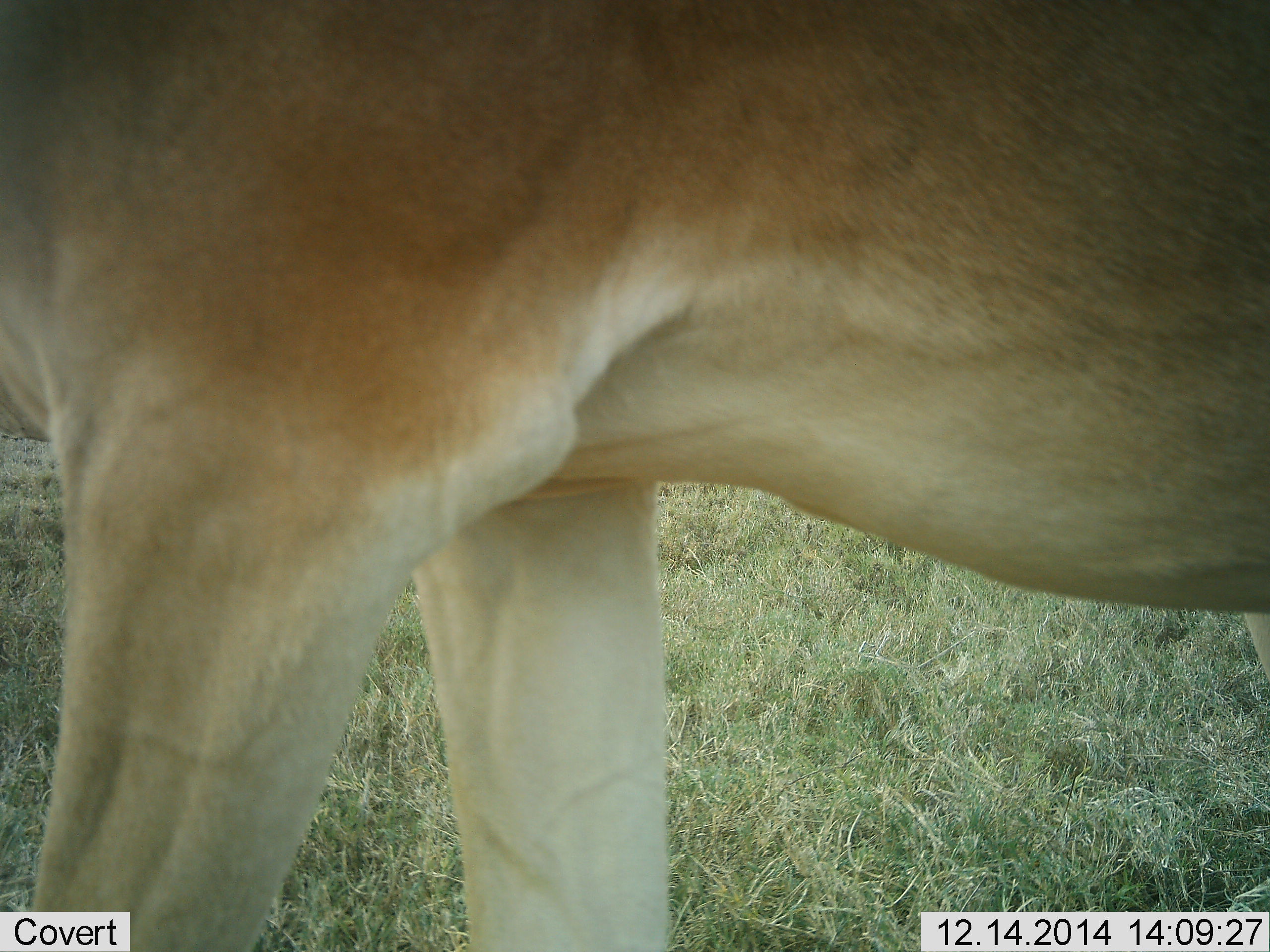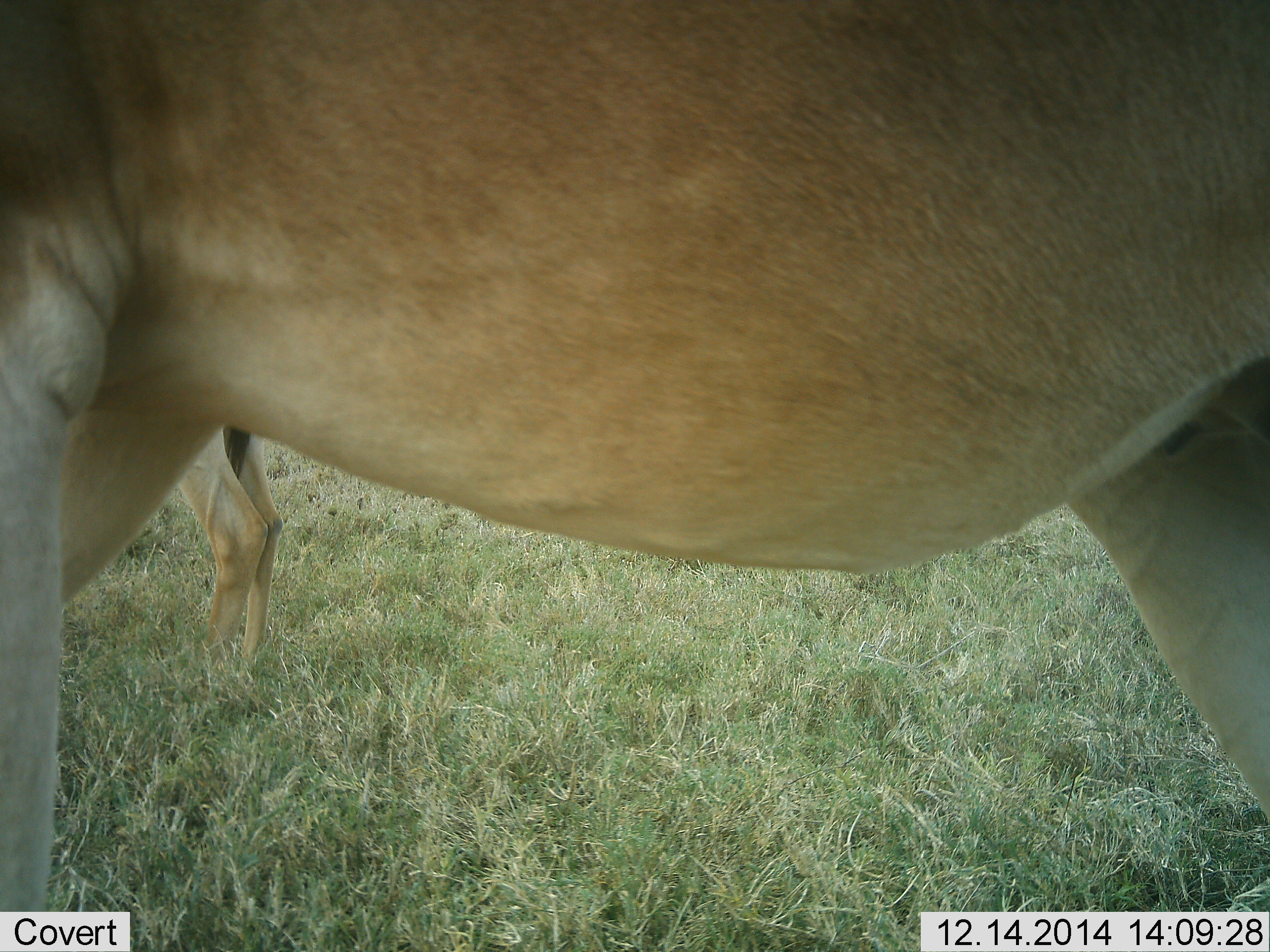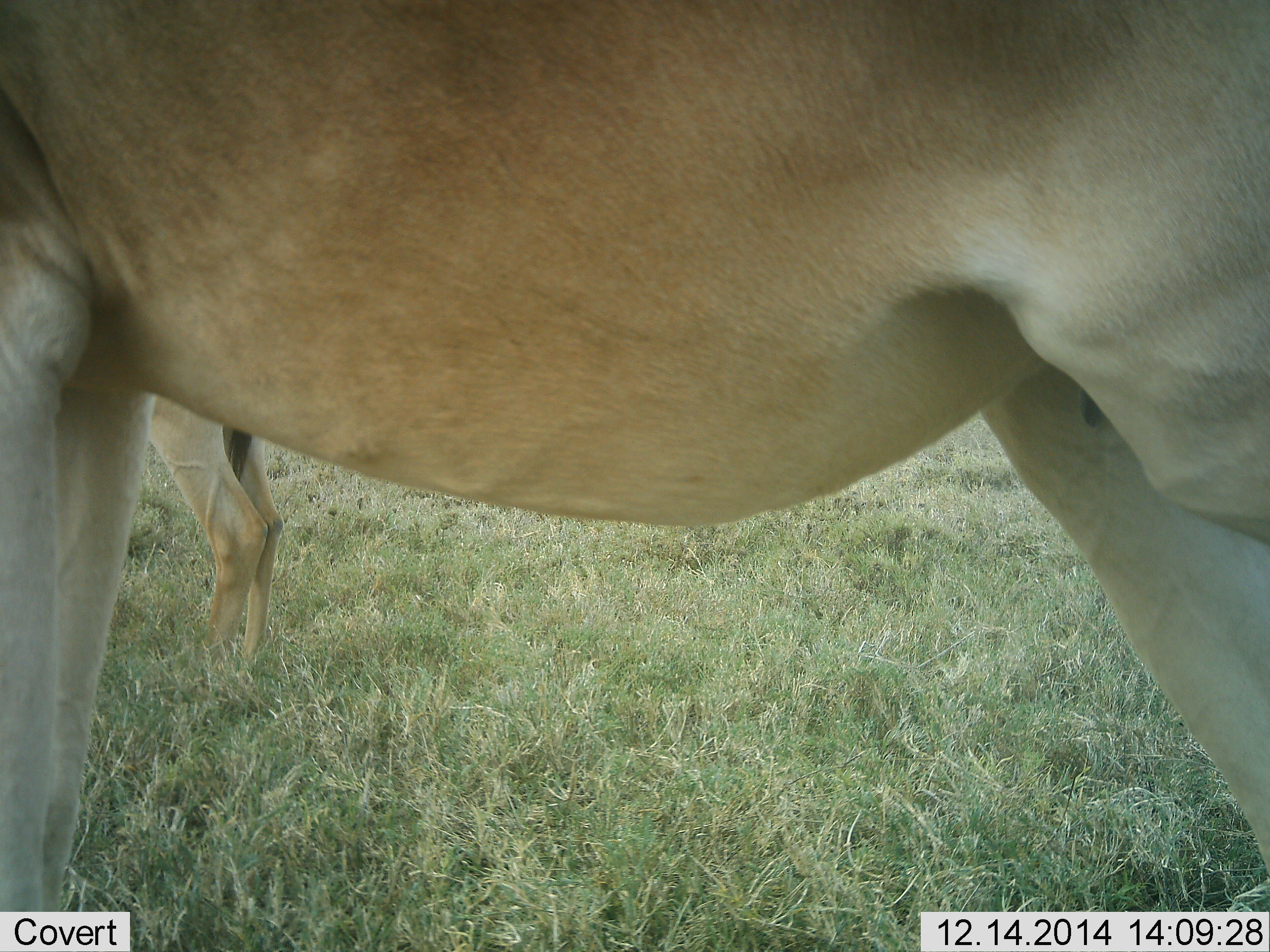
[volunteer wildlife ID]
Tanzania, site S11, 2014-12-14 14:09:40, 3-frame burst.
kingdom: Animalia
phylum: Chordata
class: Mammalia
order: Artiodactyla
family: Bovidae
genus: Alcelaphus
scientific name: Alcelaphus buselaphus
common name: hartebeest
Hartebeest (Alcelaphus buselaphus), count 2. Behavior (volunteer vote fractions): standing 100%, resting 0%, moving 56%, interacting 0%. Young present (vote fraction): 0%. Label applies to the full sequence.